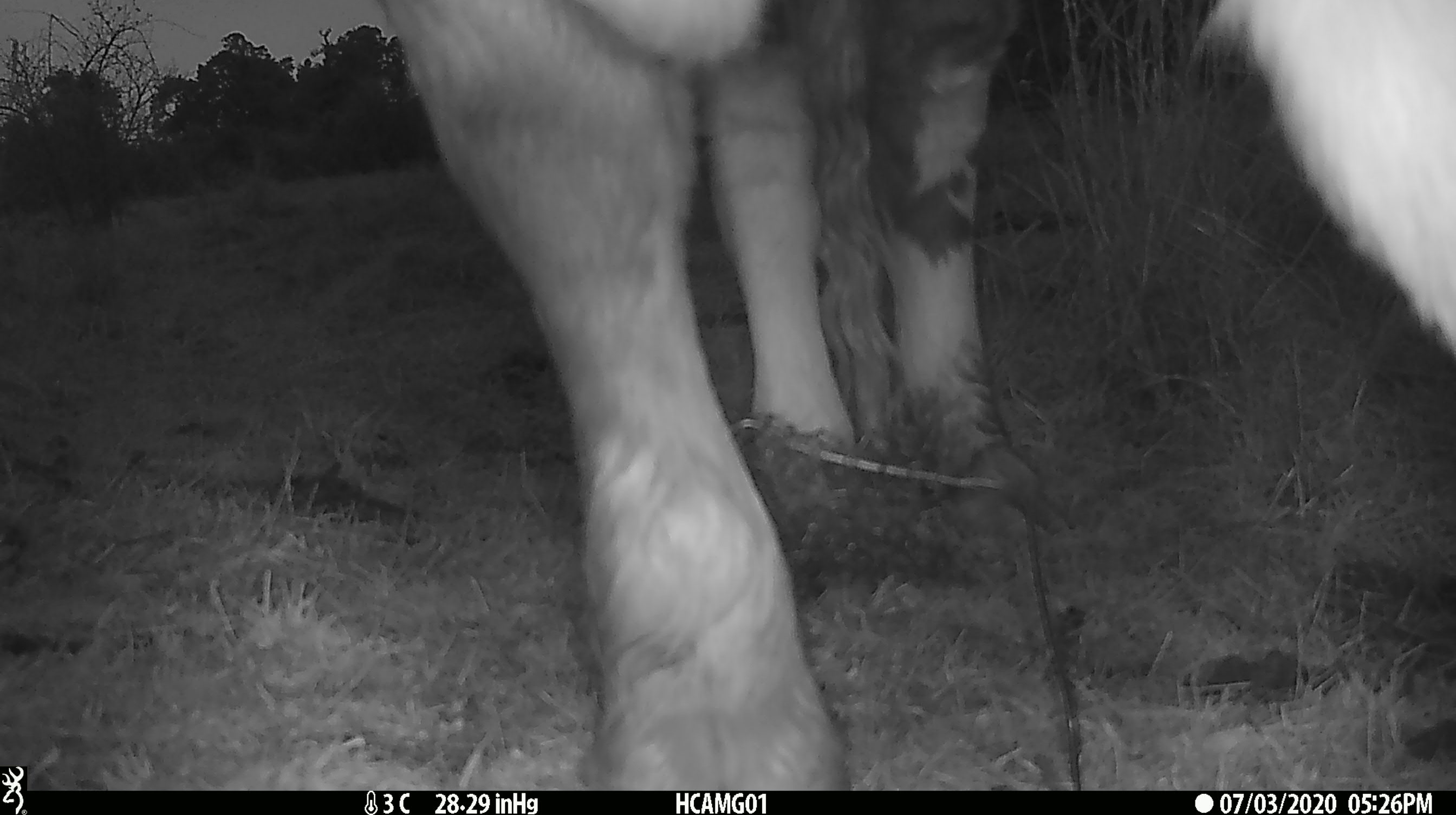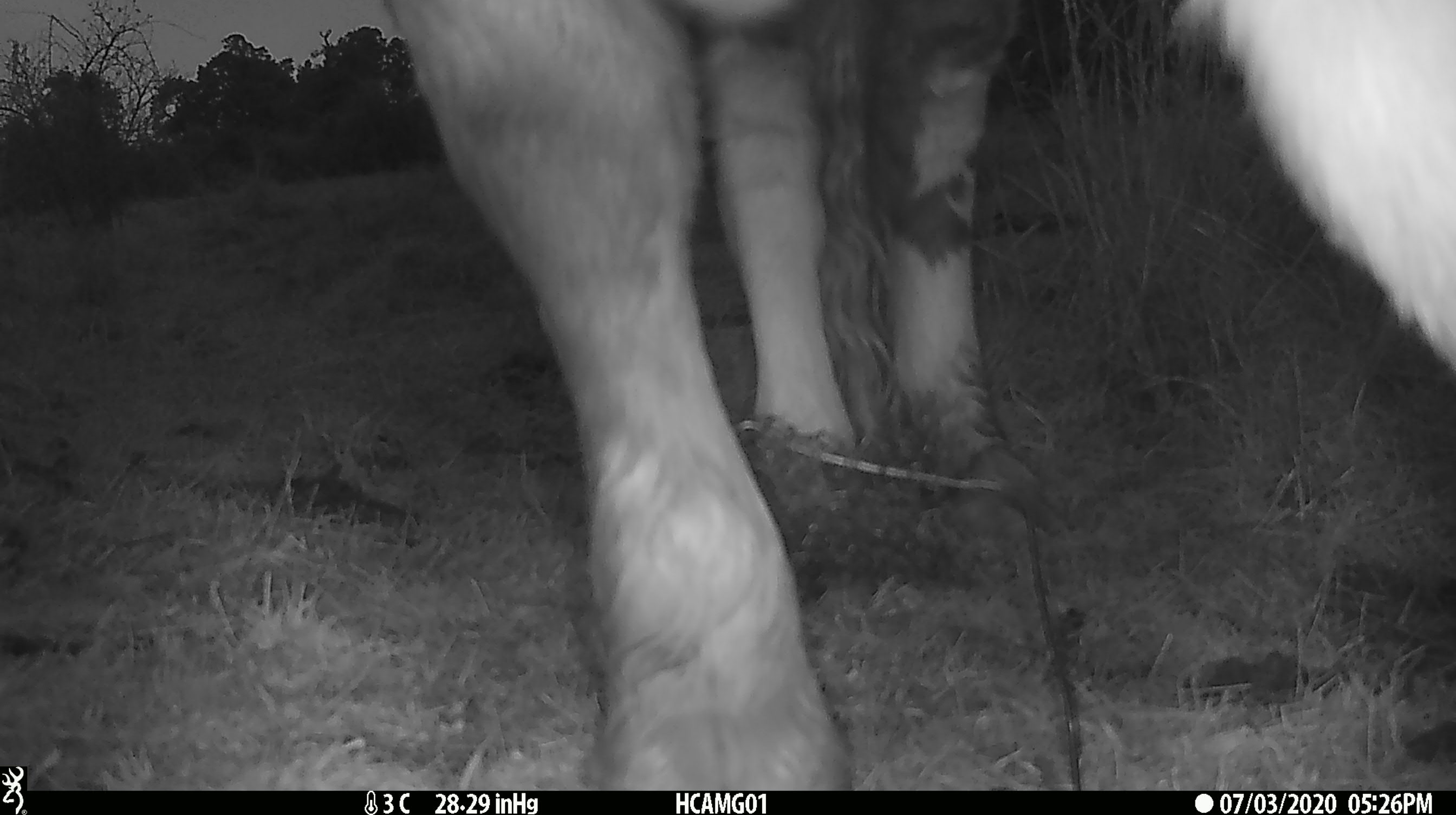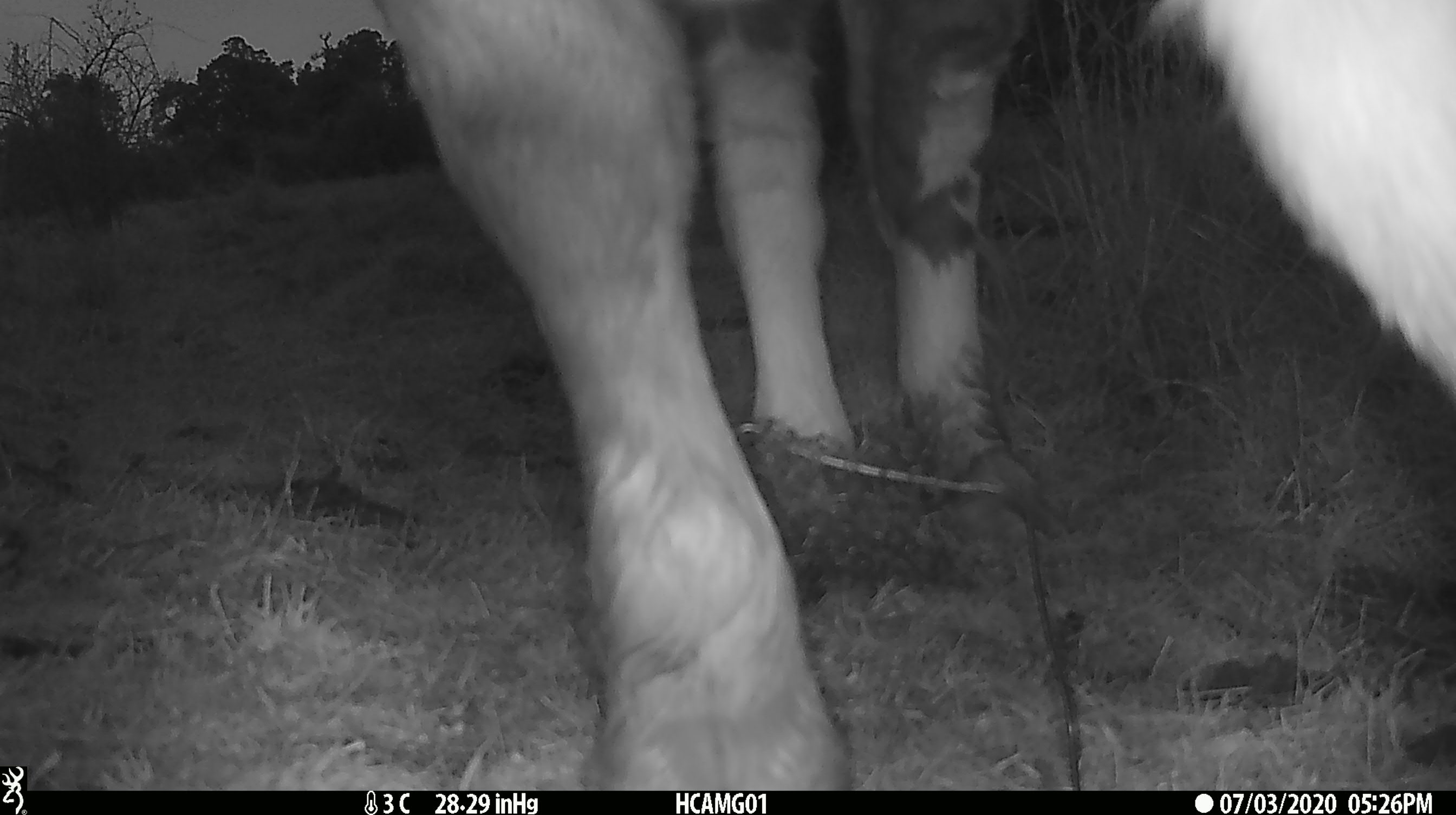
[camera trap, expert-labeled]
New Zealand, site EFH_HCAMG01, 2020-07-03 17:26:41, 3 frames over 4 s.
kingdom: Animalia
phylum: Chordata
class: Mammalia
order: Artiodactyla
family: Bovidae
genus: Bos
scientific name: Bos taurus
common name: domestic cow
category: cow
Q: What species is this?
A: Cow (domestic cow) (Bos taurus).